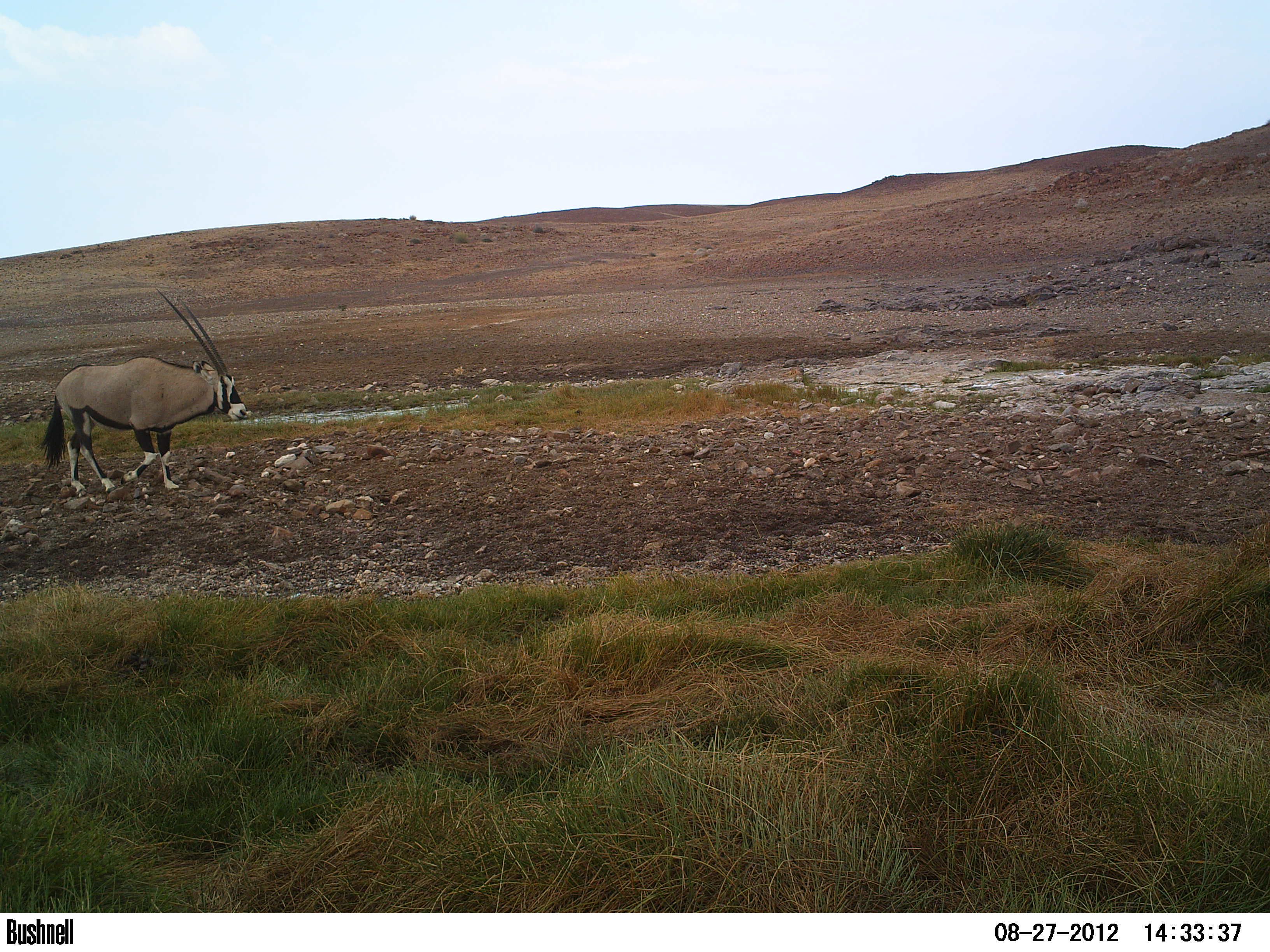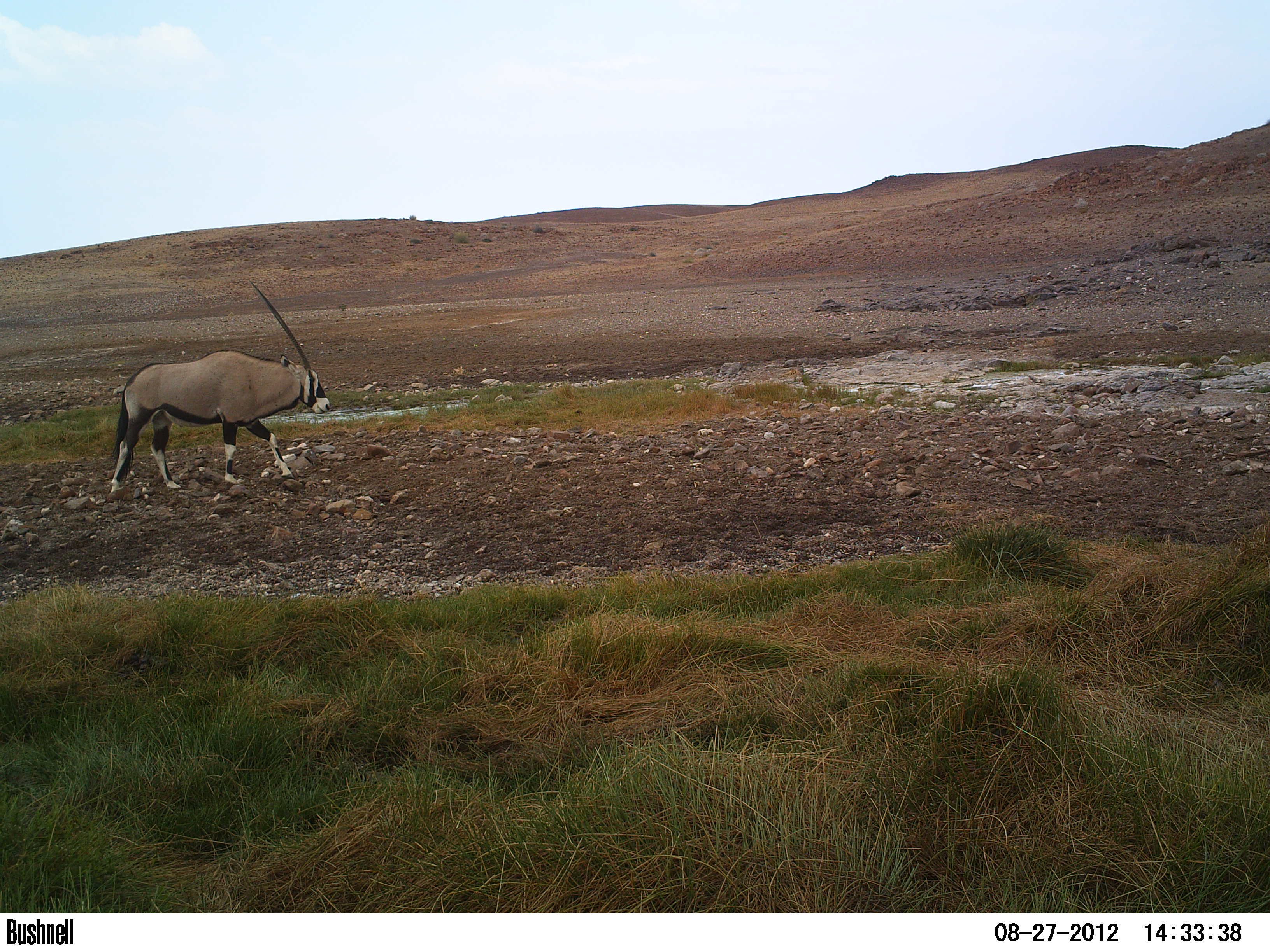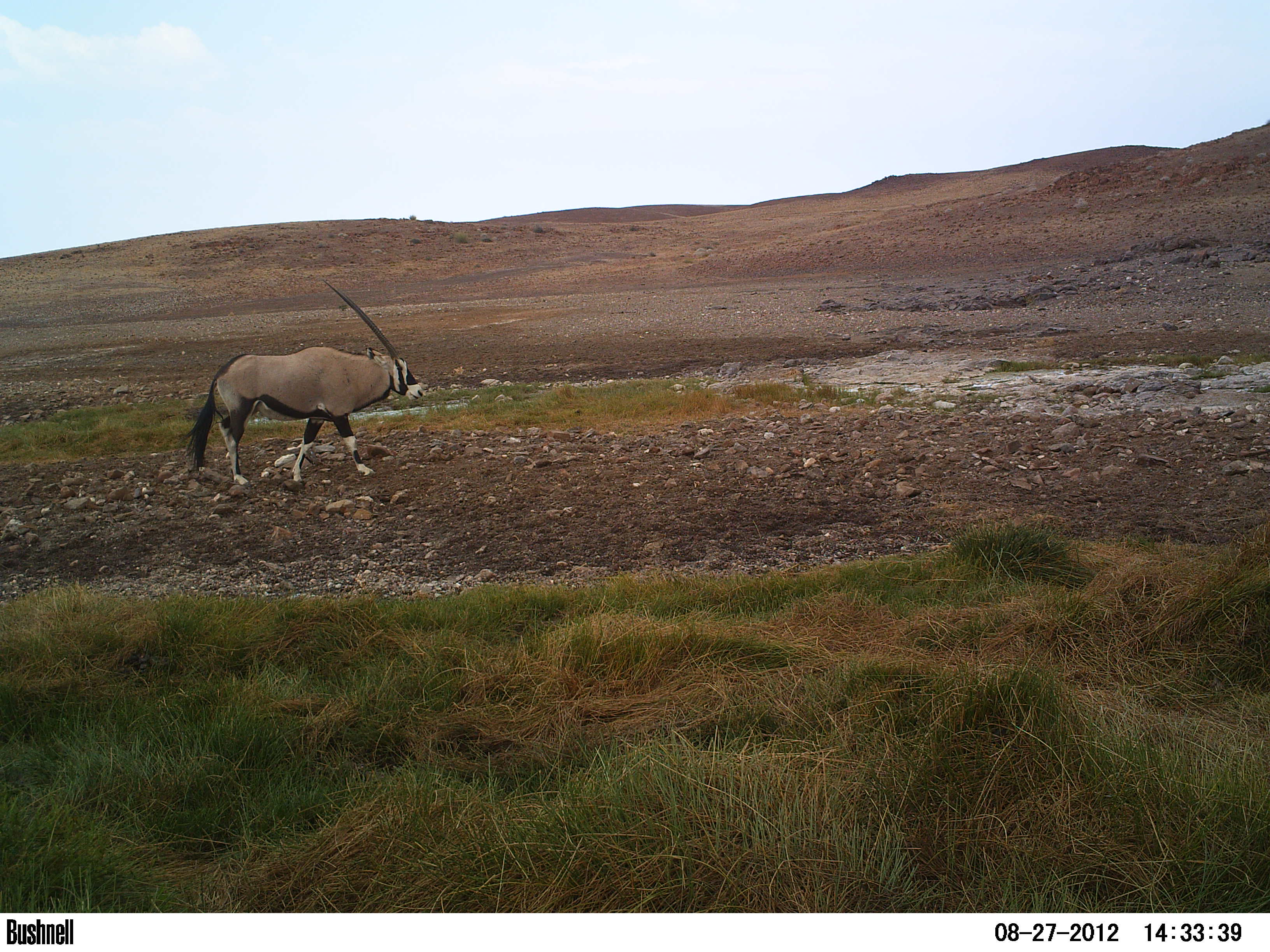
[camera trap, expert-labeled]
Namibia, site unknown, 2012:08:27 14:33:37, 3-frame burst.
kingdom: Animalia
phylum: Chordata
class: Mammalia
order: Artiodactyla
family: Bovidae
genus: Oryx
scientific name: Oryx gazella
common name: gemsbok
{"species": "Oryx gazella (gemsbok)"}